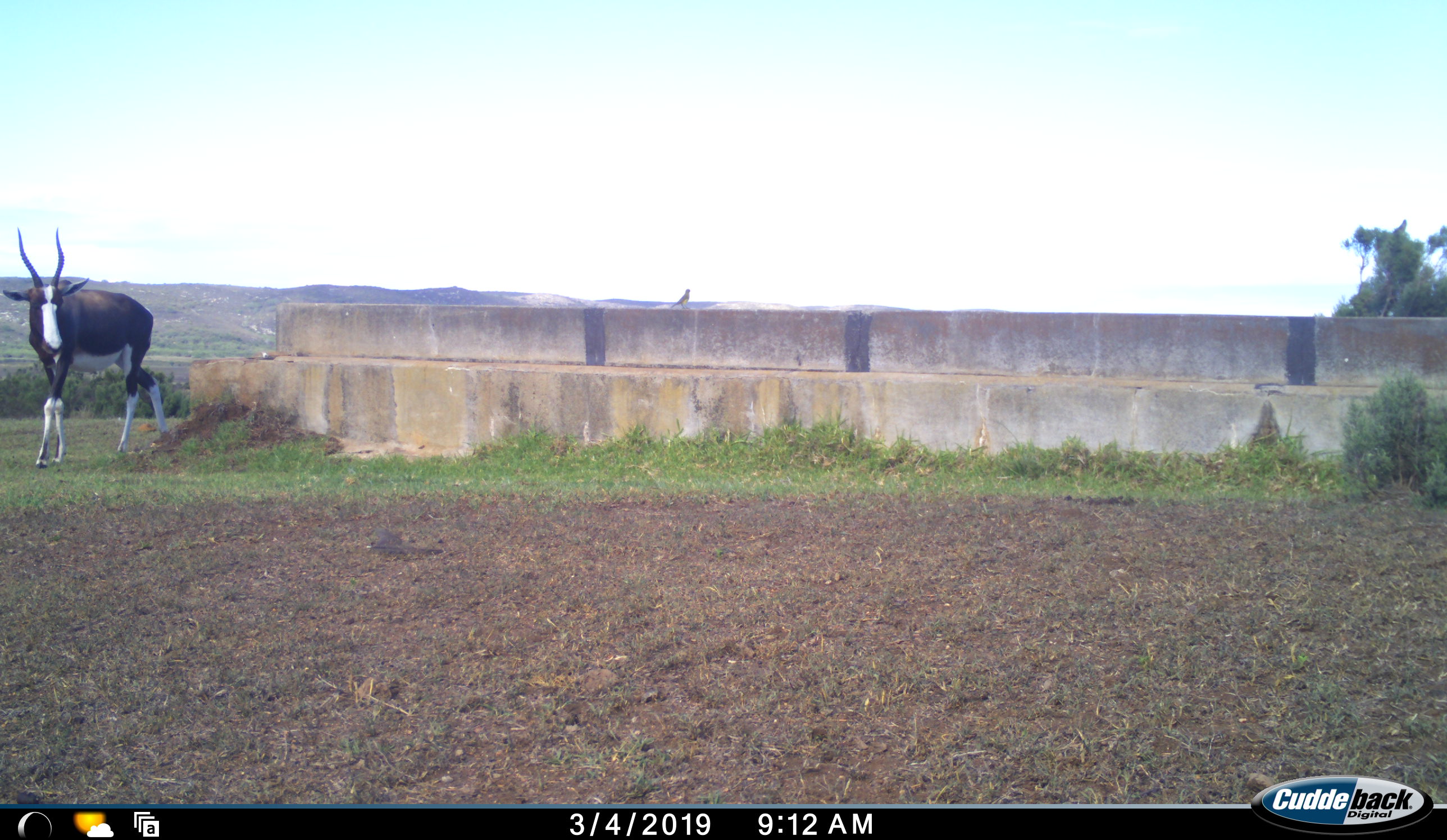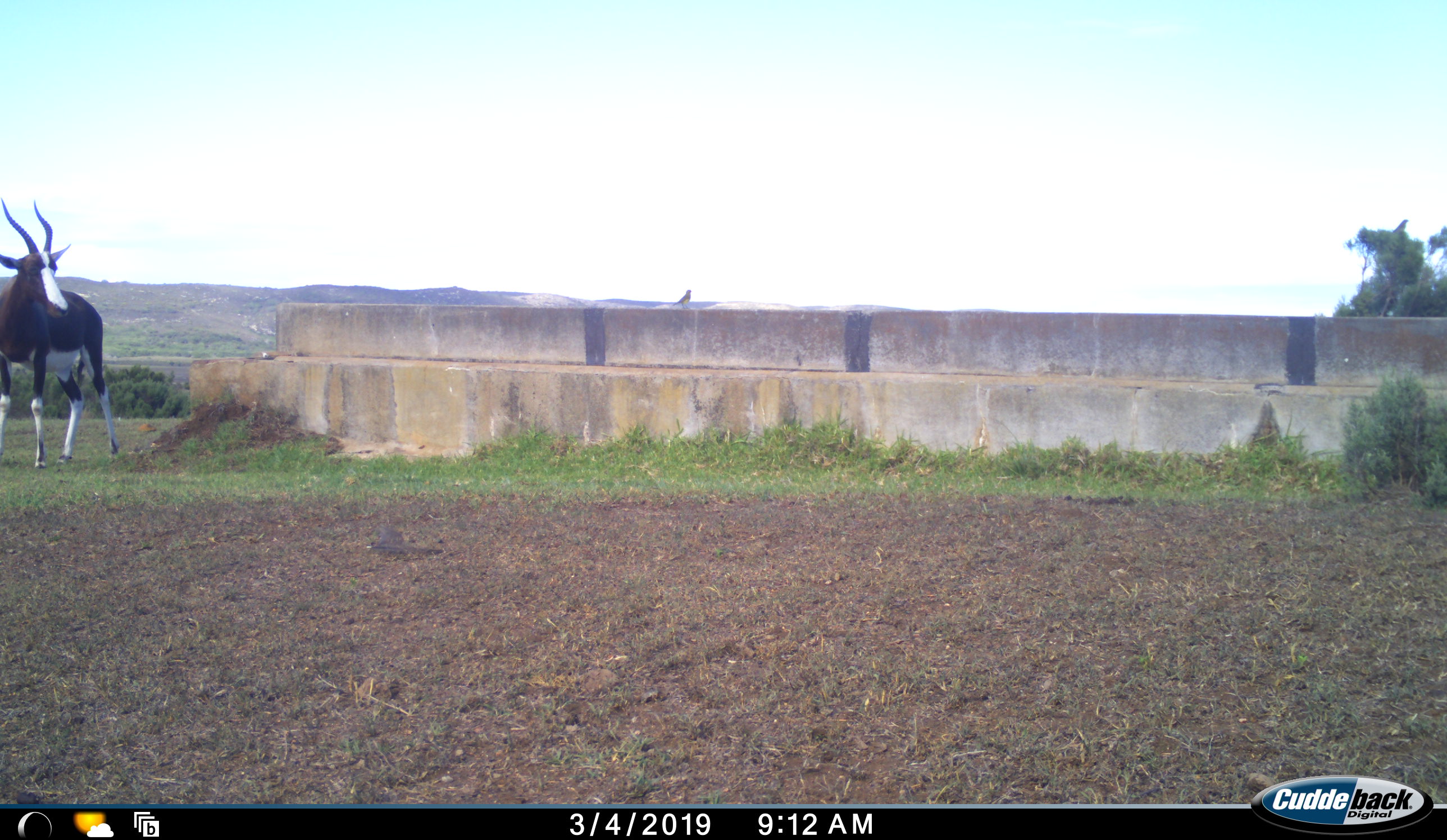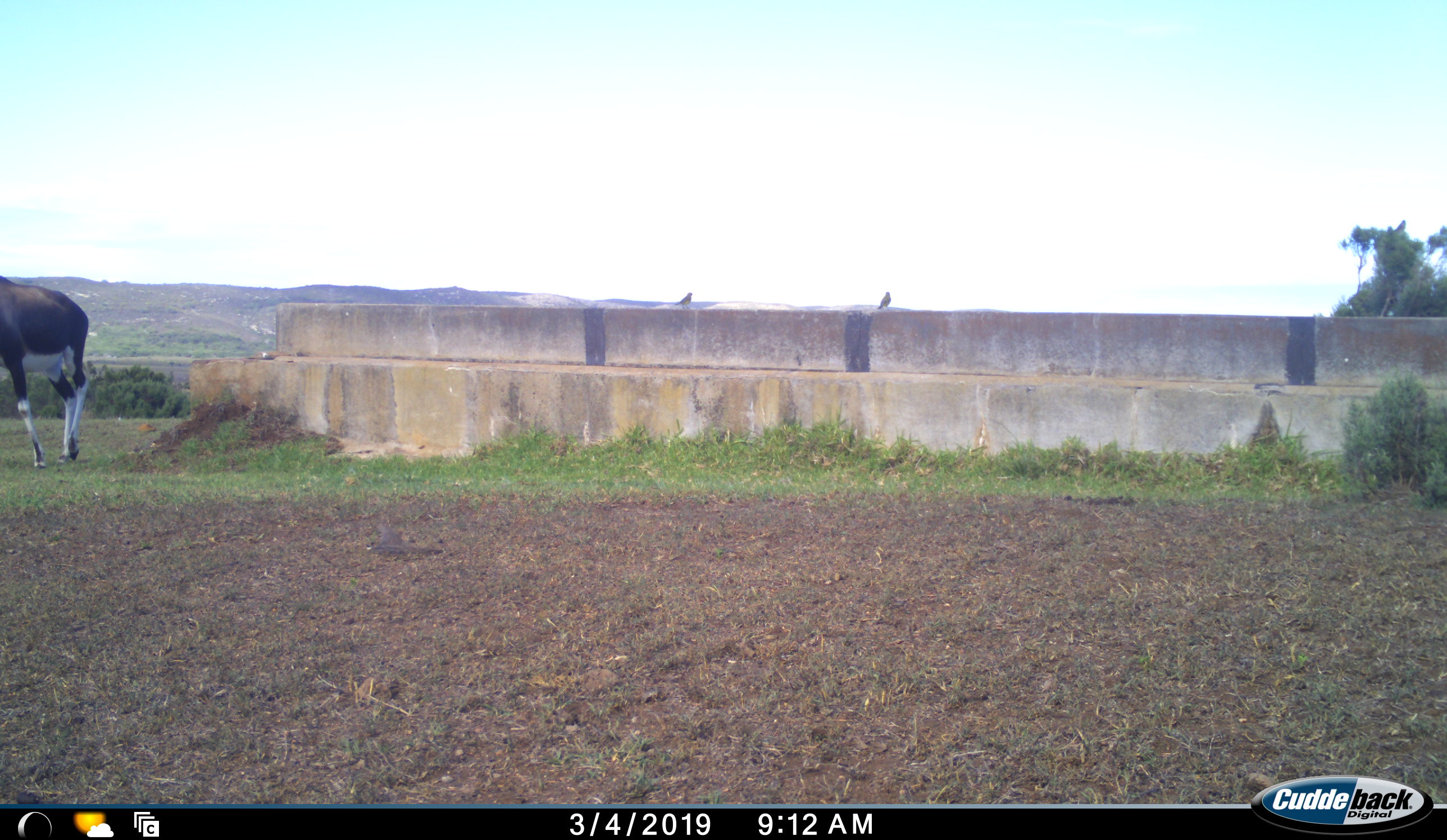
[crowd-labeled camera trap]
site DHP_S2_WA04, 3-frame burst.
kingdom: Animalia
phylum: Chordata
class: Mammalia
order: Artiodactyla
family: Bovidae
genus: Damaliscus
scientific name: Damaliscus pygargus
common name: bontebok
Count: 1.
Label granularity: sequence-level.